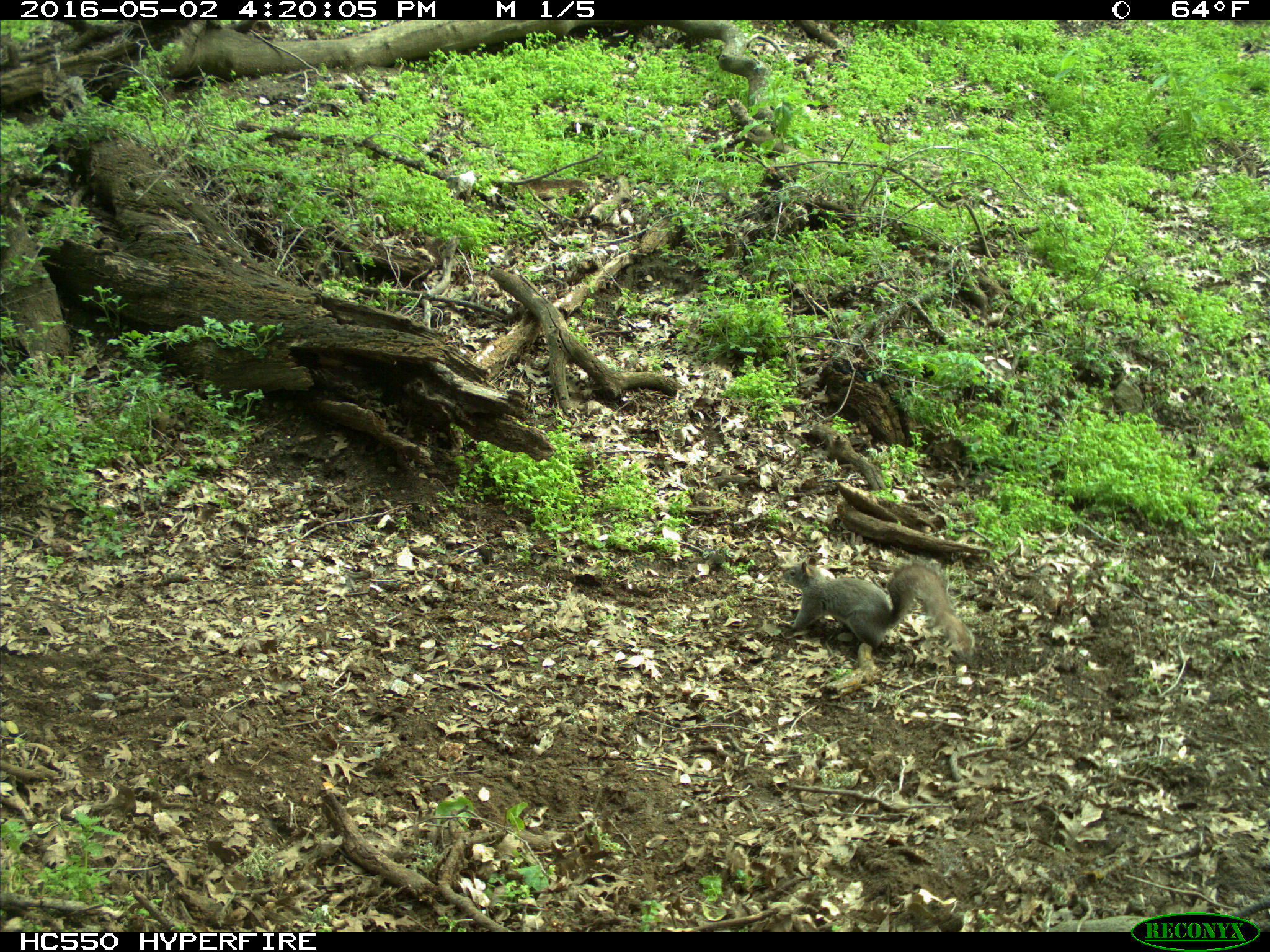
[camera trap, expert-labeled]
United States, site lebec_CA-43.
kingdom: Animalia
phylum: Chordata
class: Mammalia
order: Rodentia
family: Sciuridae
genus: Sciurus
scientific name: Sciurus carolinensis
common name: eastern gray squirrel